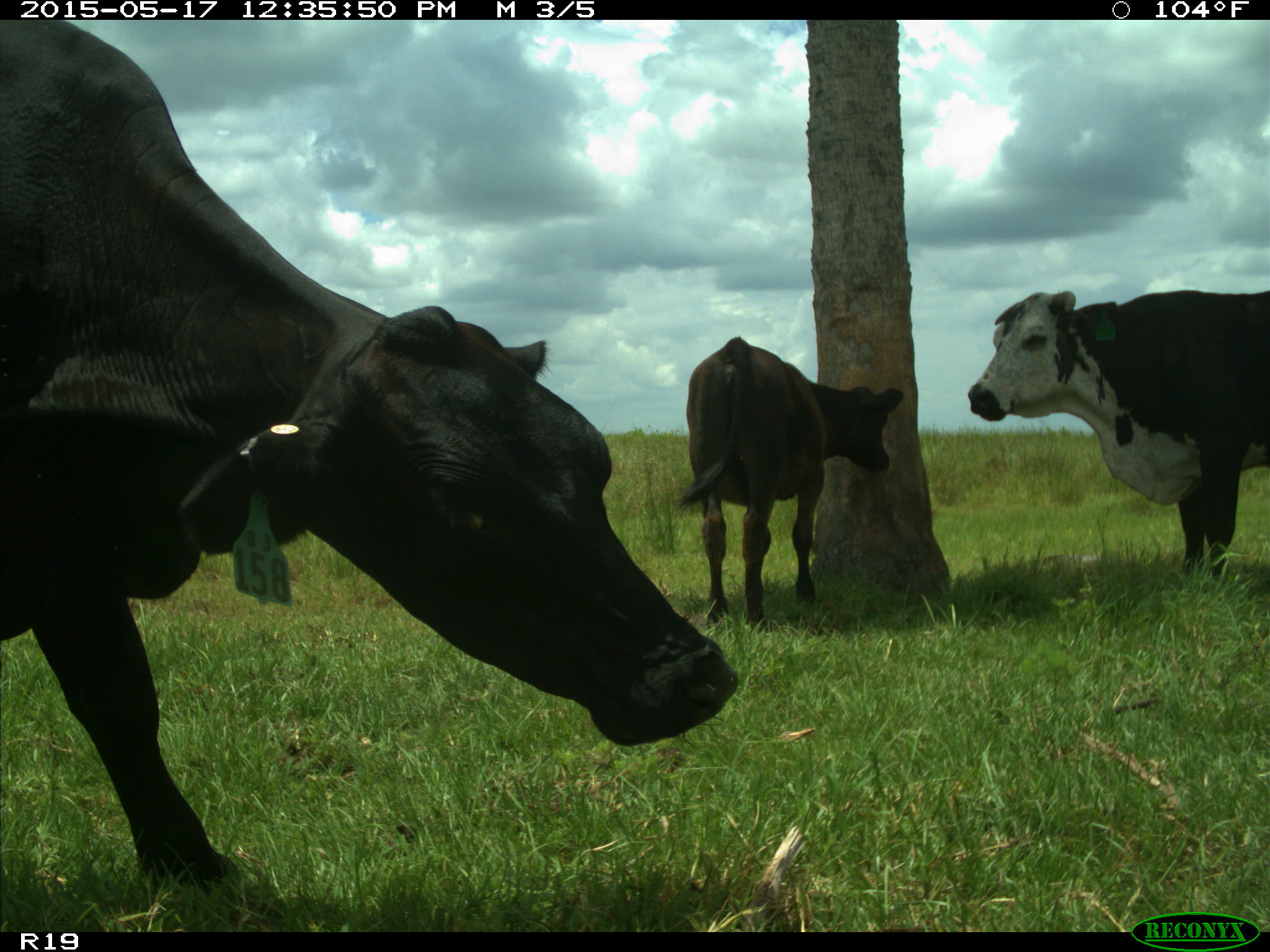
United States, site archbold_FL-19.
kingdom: Animalia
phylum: Chordata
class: Mammalia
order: Artiodactyla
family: Bovidae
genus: Bos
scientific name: Bos taurus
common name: domestic cow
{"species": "Bos taurus (domestic cow)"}